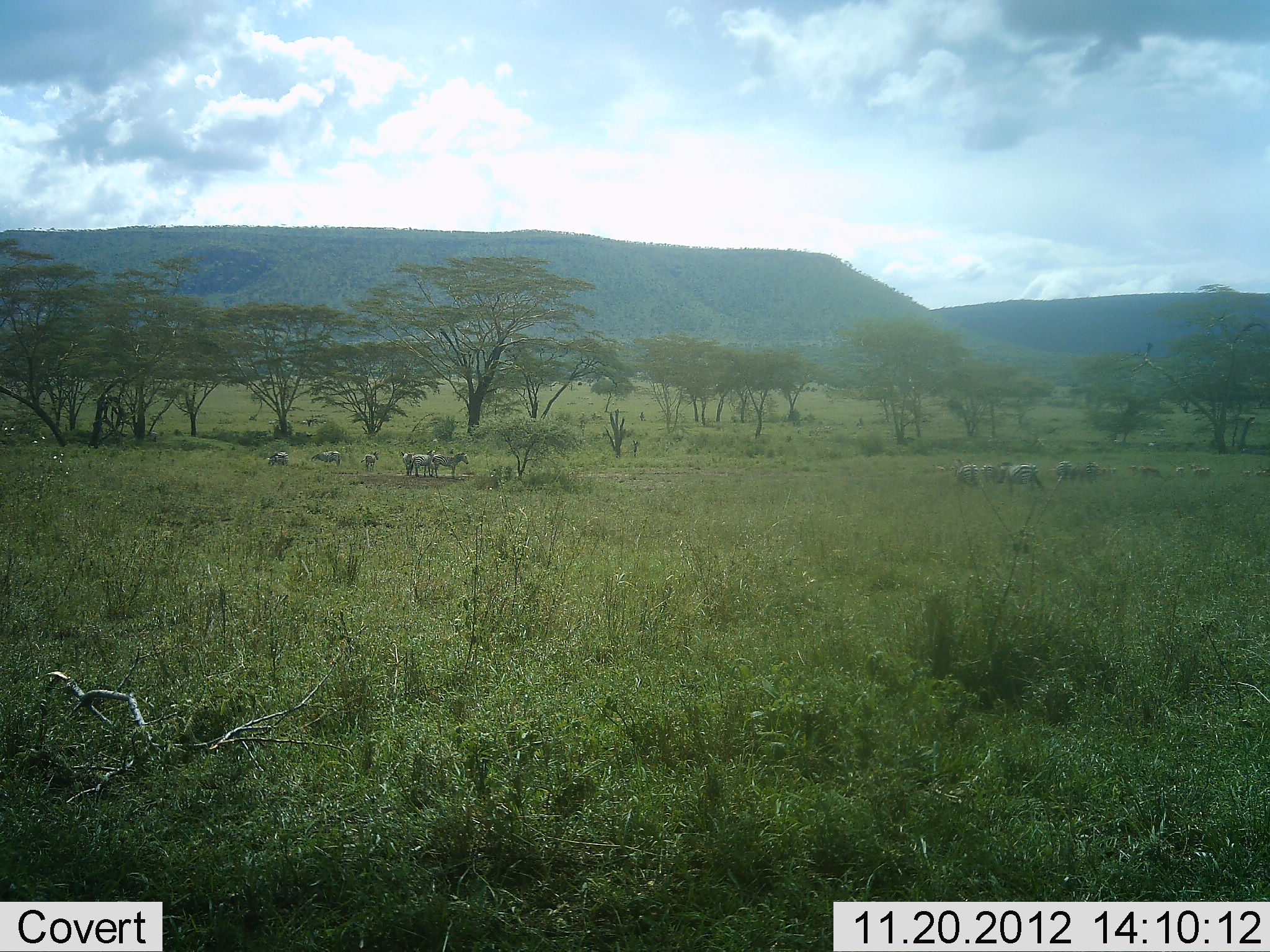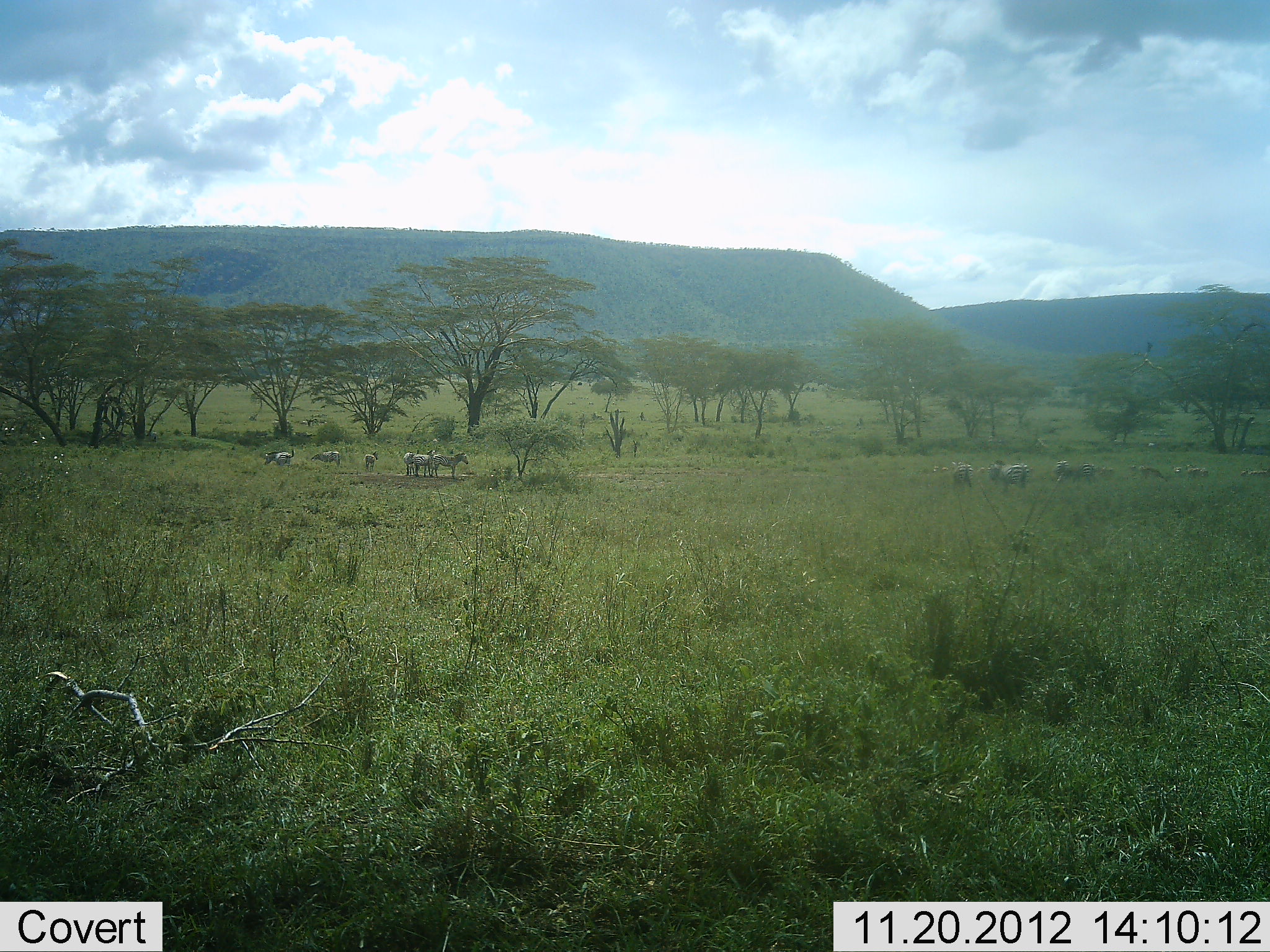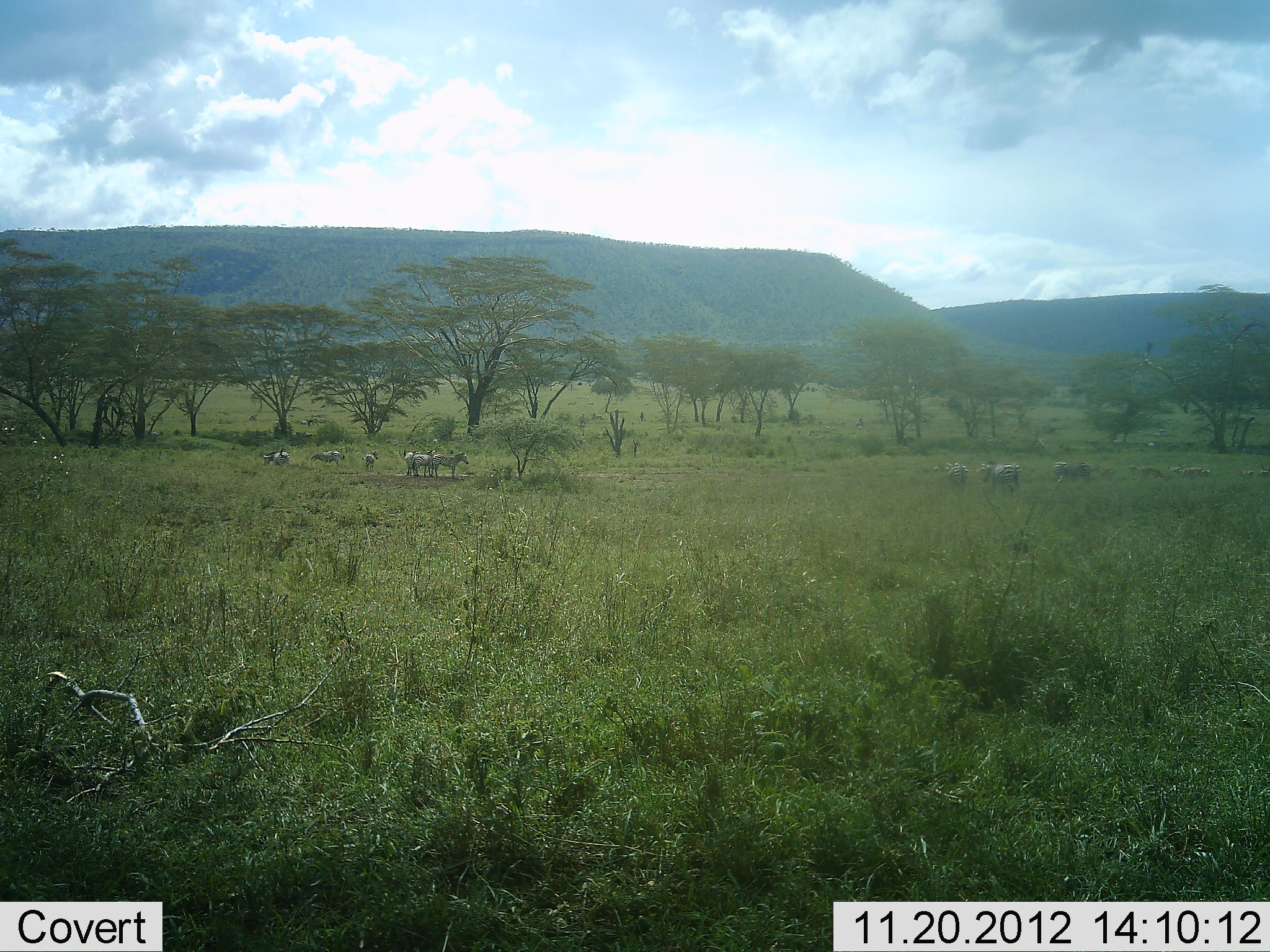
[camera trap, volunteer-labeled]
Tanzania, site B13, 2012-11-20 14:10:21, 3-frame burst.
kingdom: Animalia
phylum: Chordata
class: Mammalia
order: Perissodactyla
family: Equidae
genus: Equus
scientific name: Equus quagga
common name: plains zebra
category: zebra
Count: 11-50.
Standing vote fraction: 80%.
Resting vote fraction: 0%.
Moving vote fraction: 50%.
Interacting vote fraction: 0%.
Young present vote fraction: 0%.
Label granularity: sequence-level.